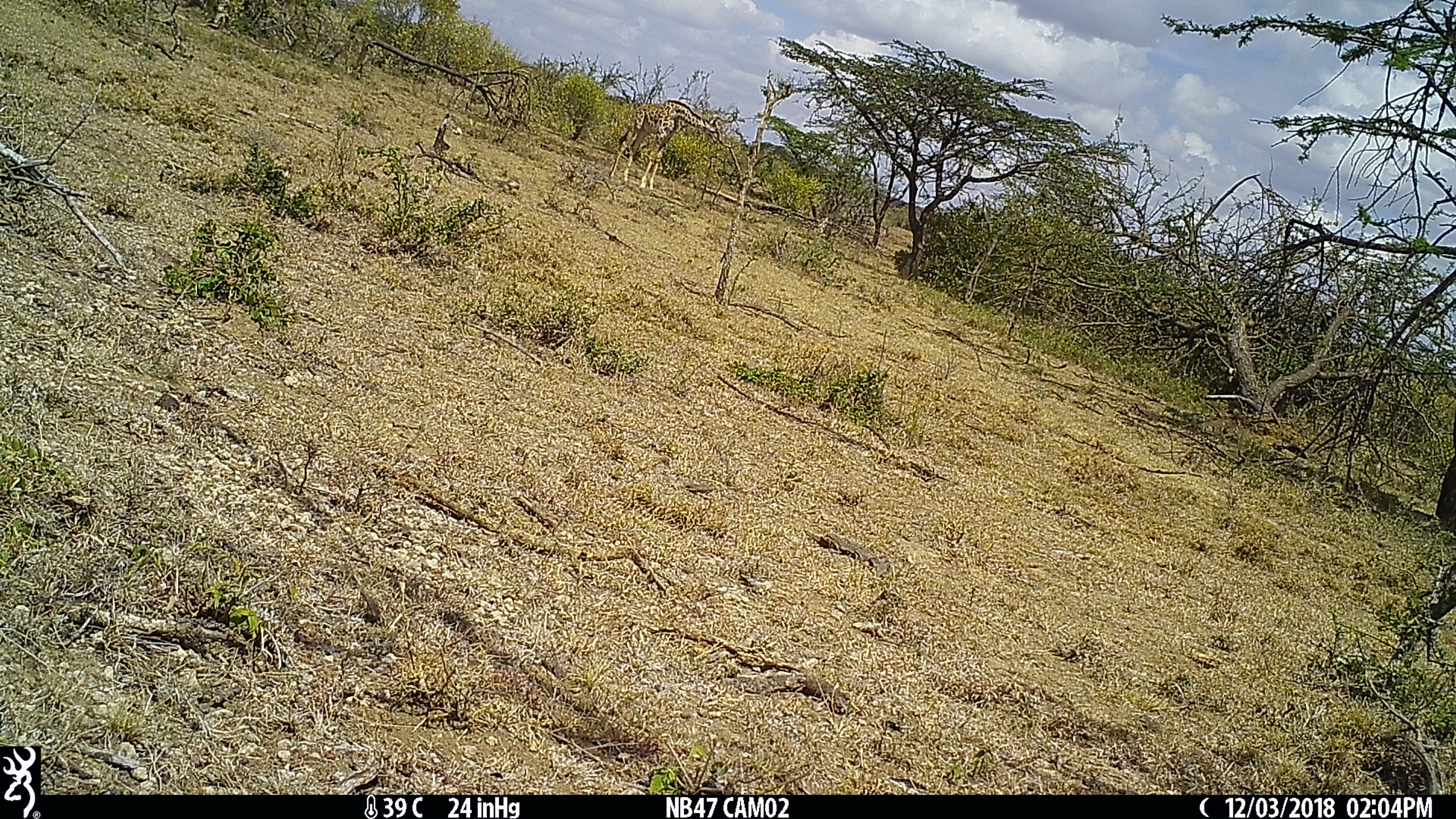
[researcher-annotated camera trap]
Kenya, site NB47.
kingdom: Animalia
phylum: Chordata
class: Mammalia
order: Artiodactyla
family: Giraffidae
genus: Giraffa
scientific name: Giraffa camelopardalis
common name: northern giraffe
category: giraffe